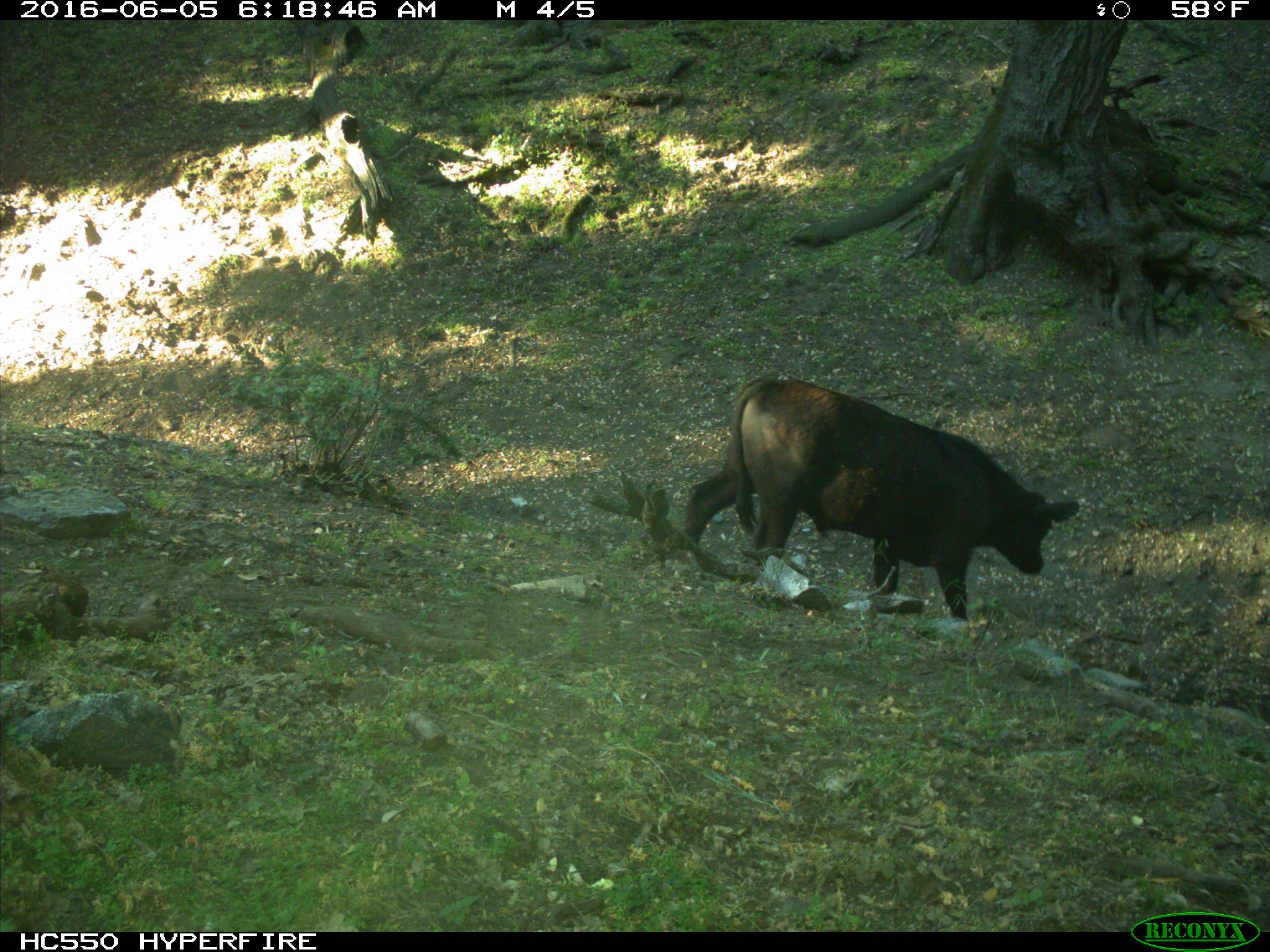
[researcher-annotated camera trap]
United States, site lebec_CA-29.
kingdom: Animalia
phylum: Chordata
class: Mammalia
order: Artiodactyla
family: Bovidae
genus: Bos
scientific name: Bos taurus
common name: domestic cow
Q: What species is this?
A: Bos taurus (domestic cow).